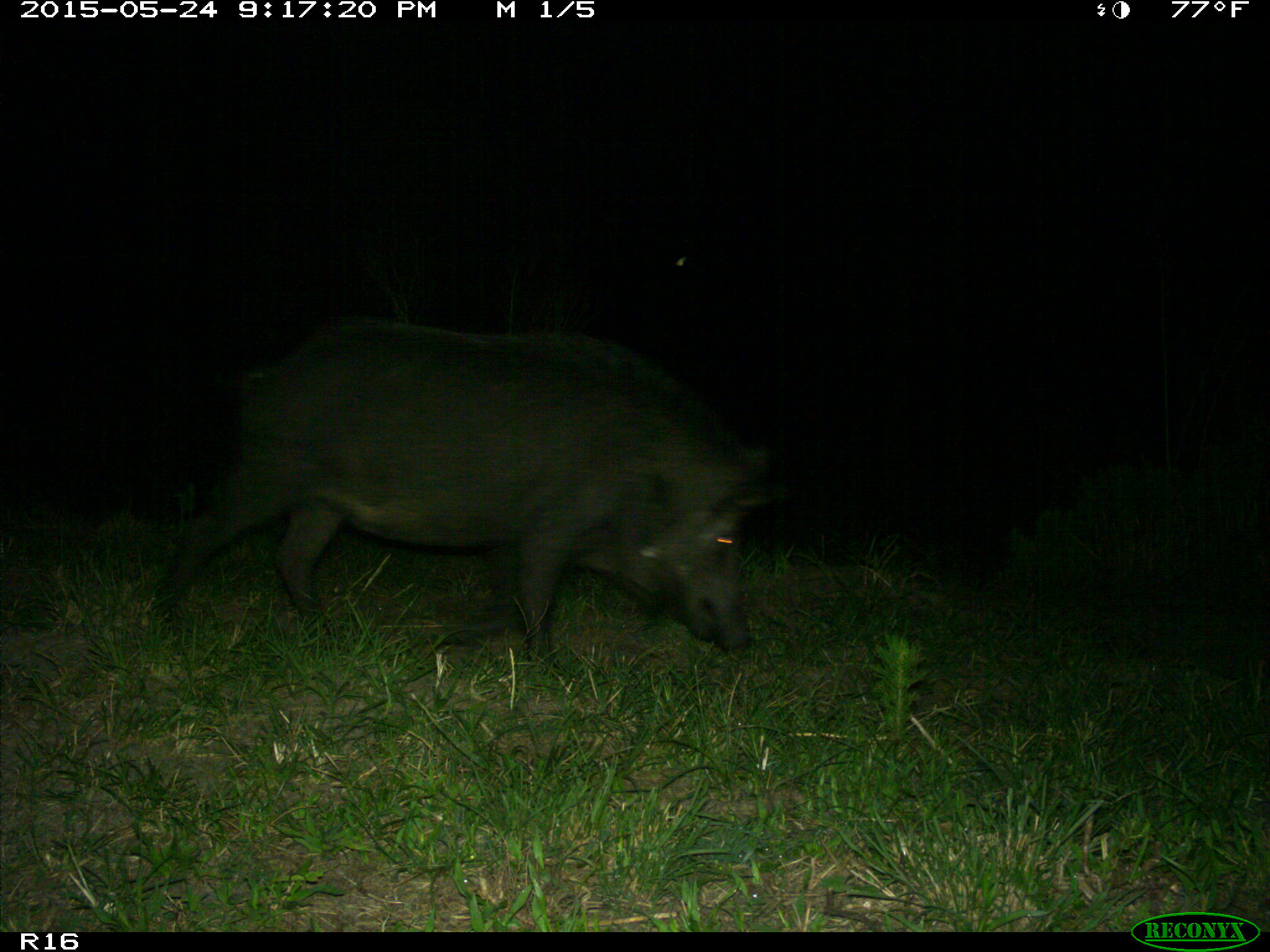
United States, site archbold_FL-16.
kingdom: Animalia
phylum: Chordata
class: Mammalia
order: Artiodactyla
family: Suidae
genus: Sus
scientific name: Sus scrofa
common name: wild boar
Sus scrofa (wild boar).